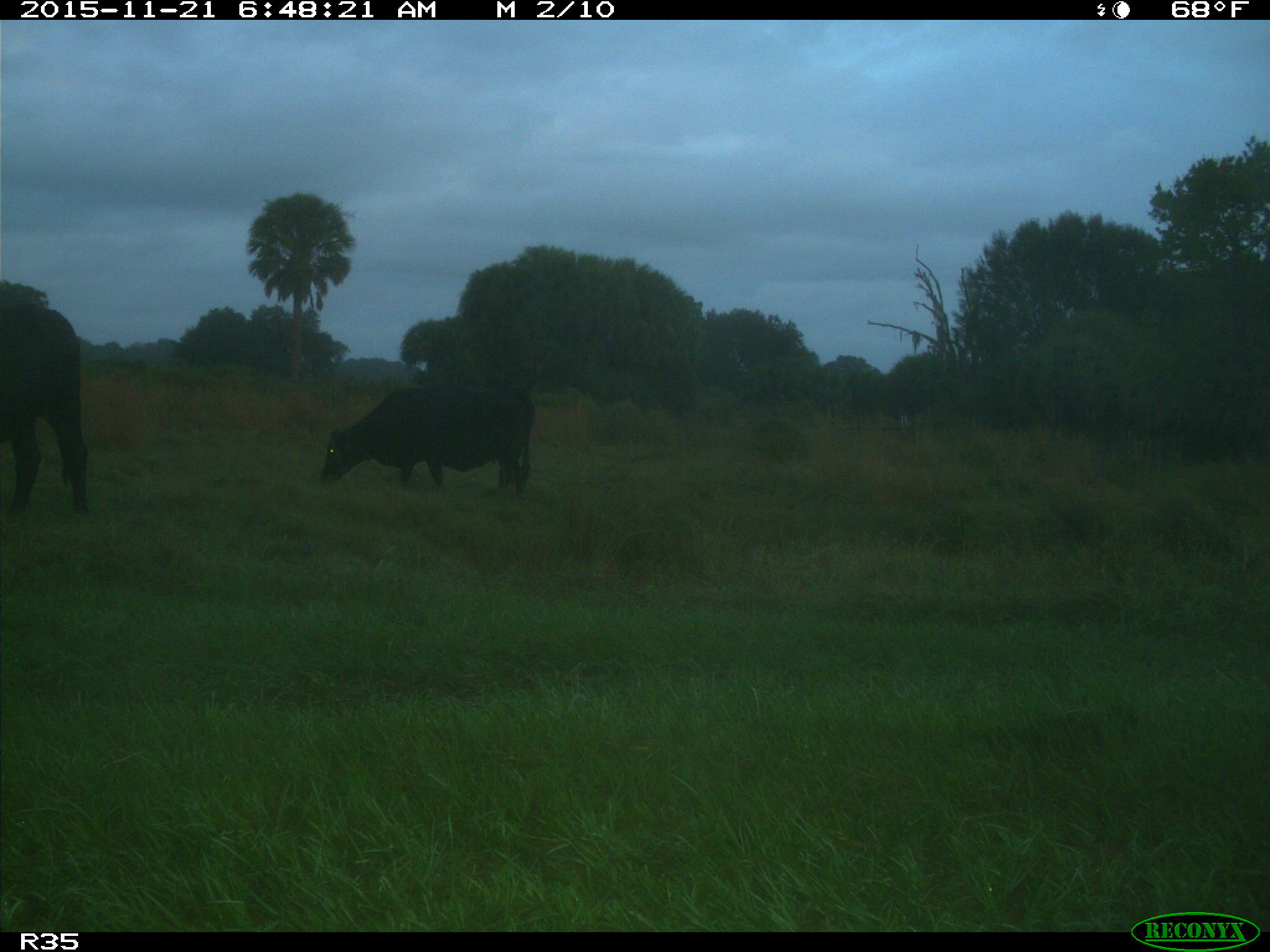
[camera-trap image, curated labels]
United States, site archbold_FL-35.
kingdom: Animalia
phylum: Chordata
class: Mammalia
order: Artiodactyla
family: Bovidae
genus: Bos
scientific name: Bos taurus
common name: domestic cow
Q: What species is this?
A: Bos taurus (domestic cow).